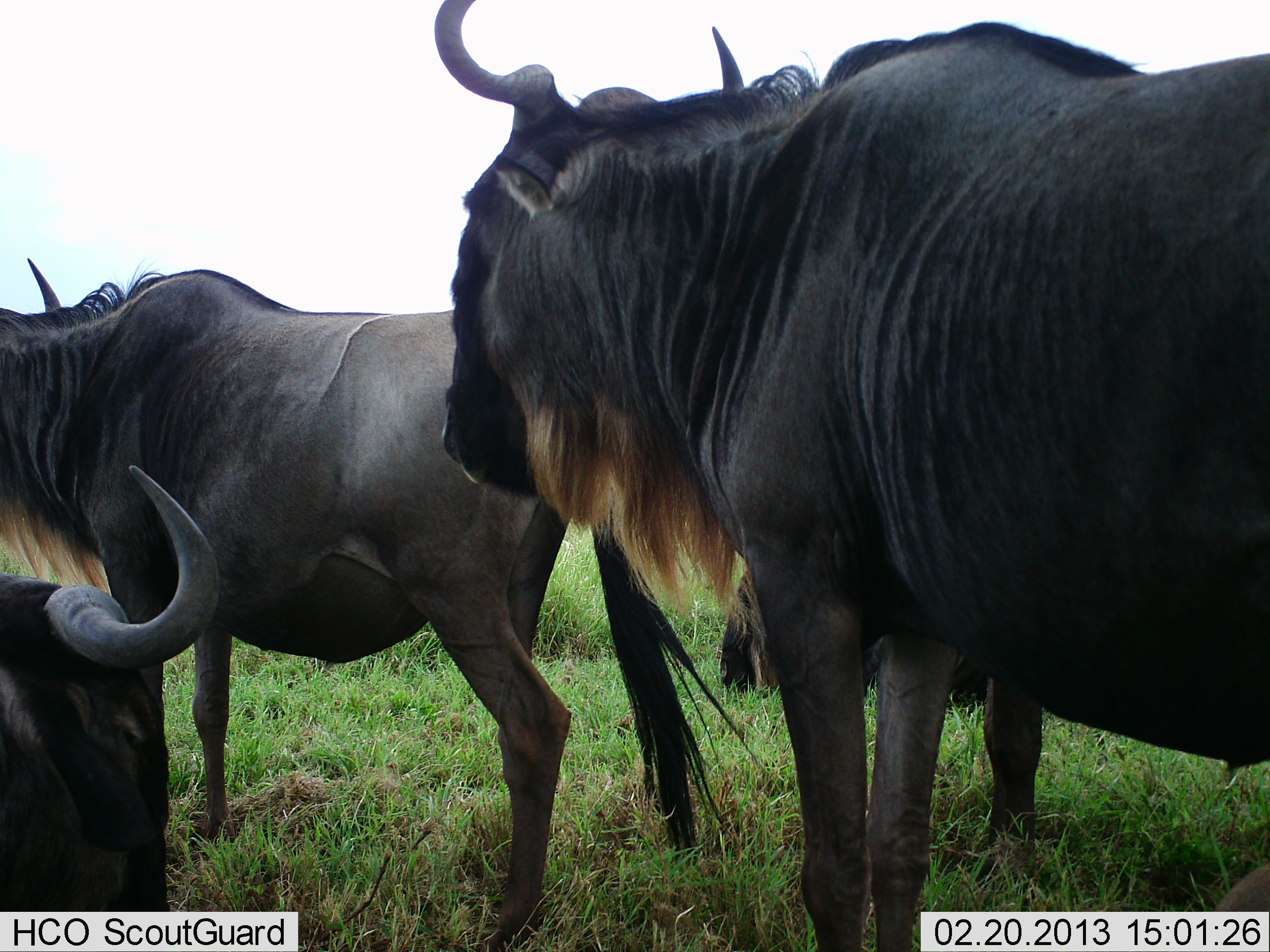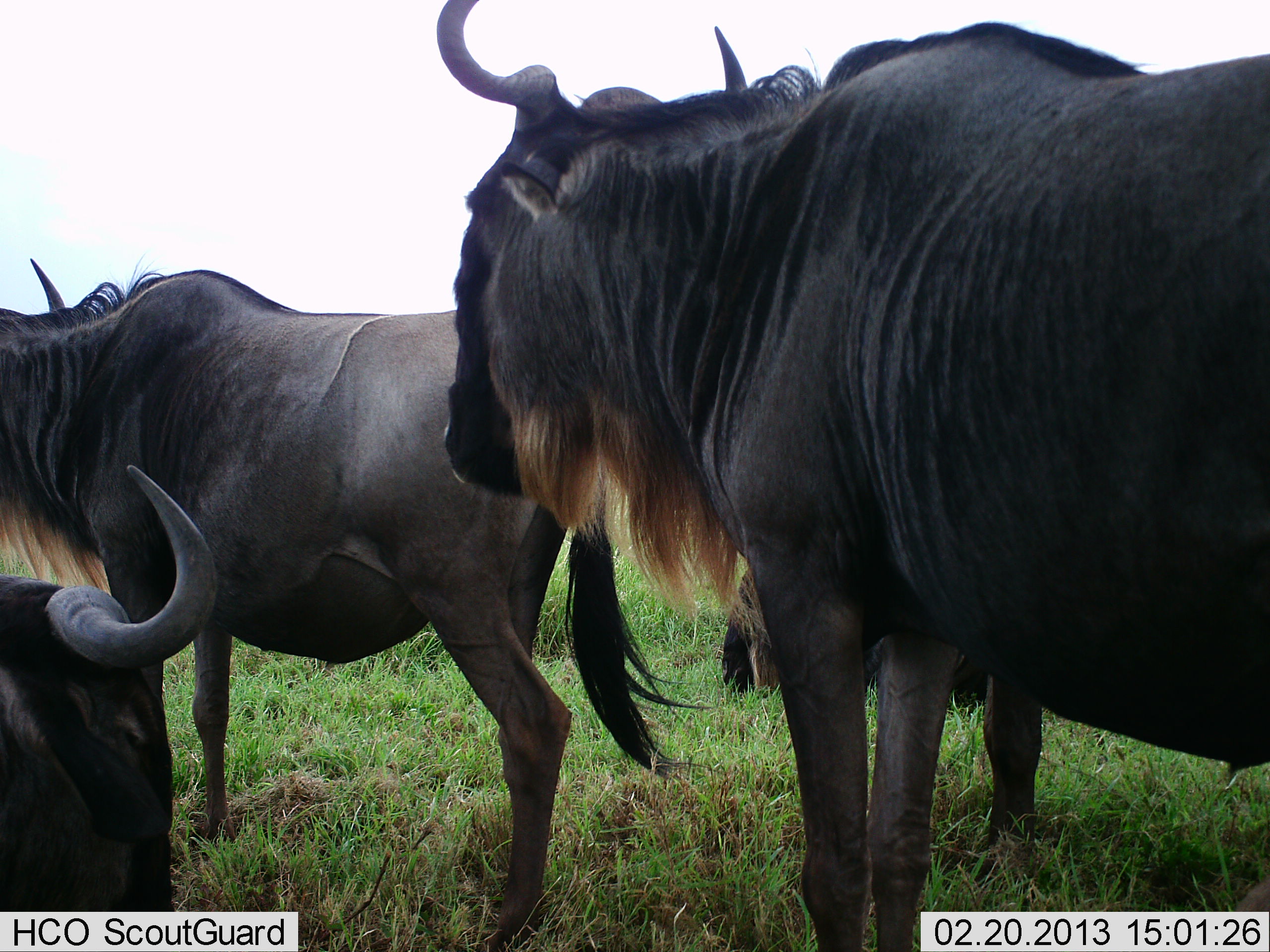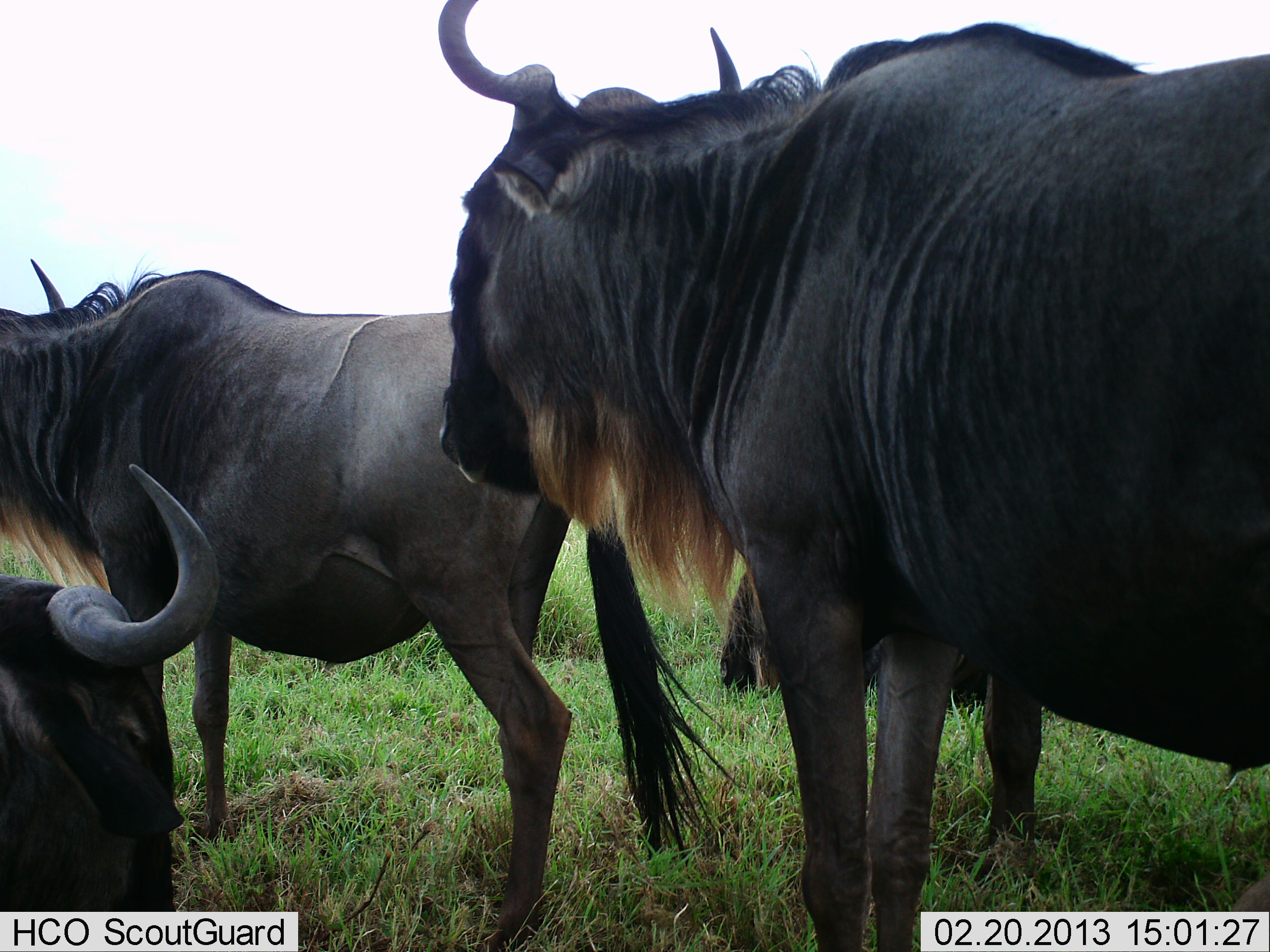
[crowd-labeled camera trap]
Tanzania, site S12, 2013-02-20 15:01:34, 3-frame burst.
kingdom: Animalia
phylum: Chordata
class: Mammalia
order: Artiodactyla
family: Bovidae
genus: Connochaetes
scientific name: Connochaetes taurinus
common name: blue wildebeest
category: wildebeest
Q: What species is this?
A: Wildebeest (blue wildebeest) (Connochaetes taurinus).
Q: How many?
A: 4.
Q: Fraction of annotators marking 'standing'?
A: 76%.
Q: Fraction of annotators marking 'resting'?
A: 54%.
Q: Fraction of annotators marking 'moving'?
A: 5%.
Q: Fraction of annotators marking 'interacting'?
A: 5%.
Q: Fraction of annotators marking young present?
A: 0%.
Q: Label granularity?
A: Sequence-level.